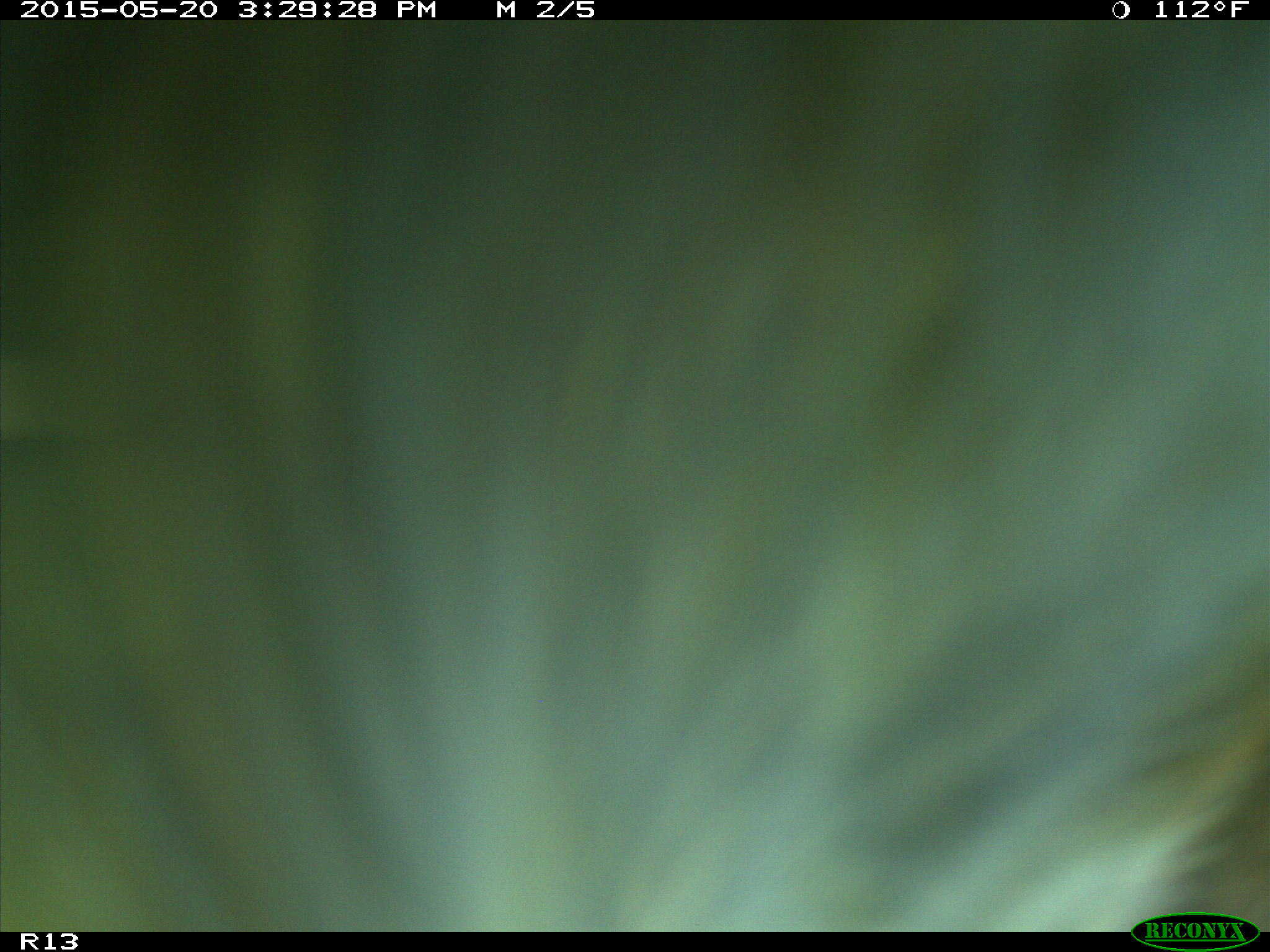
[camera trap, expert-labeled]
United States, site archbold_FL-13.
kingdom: Animalia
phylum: Chordata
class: Mammalia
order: Artiodactyla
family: Bovidae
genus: Bos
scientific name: Bos taurus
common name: domestic cow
Bos taurus (domestic cow).